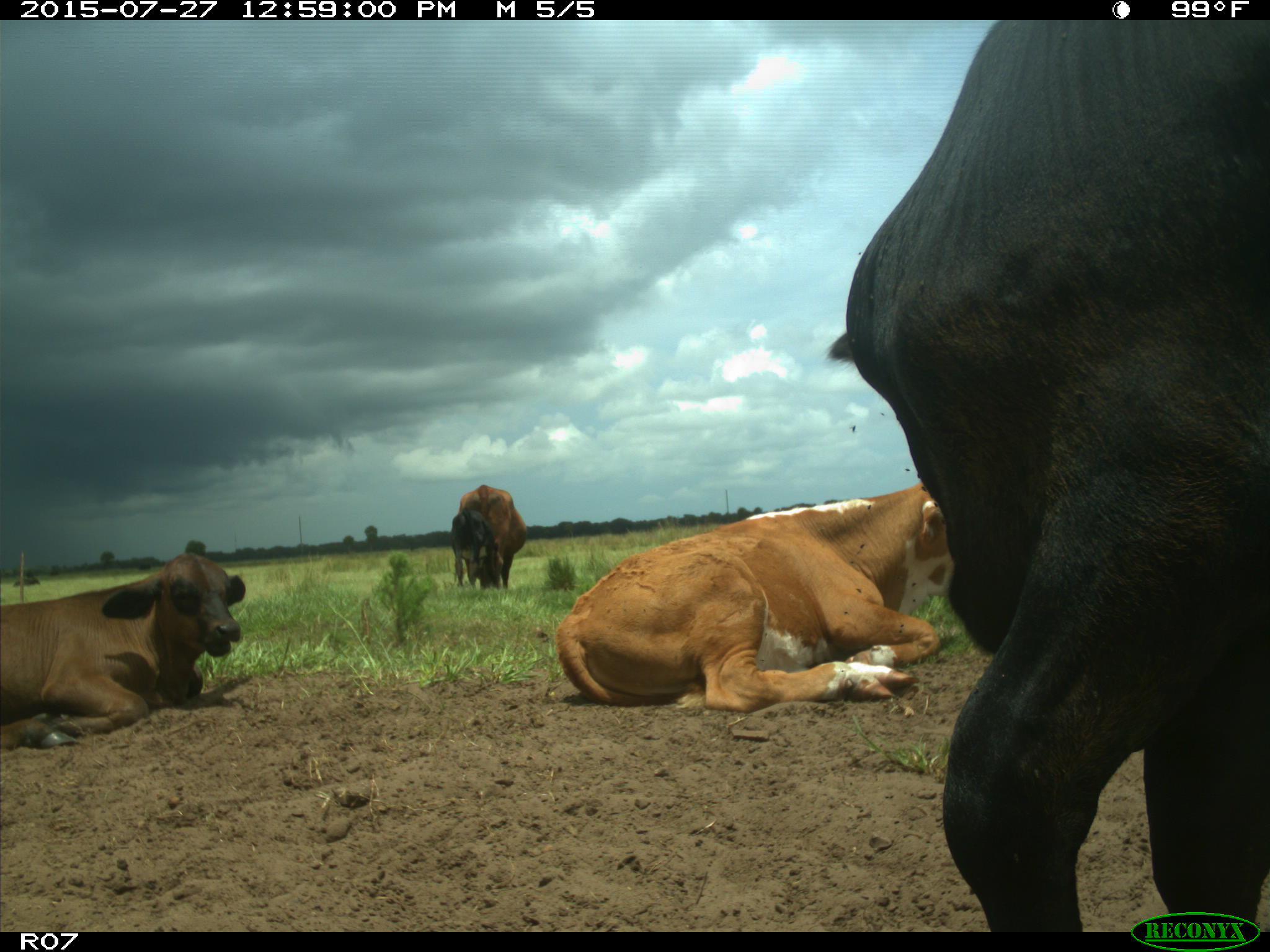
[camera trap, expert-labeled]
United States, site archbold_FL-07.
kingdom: Animalia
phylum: Chordata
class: Mammalia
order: Artiodactyla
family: Bovidae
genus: Bos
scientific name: Bos taurus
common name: domestic cow